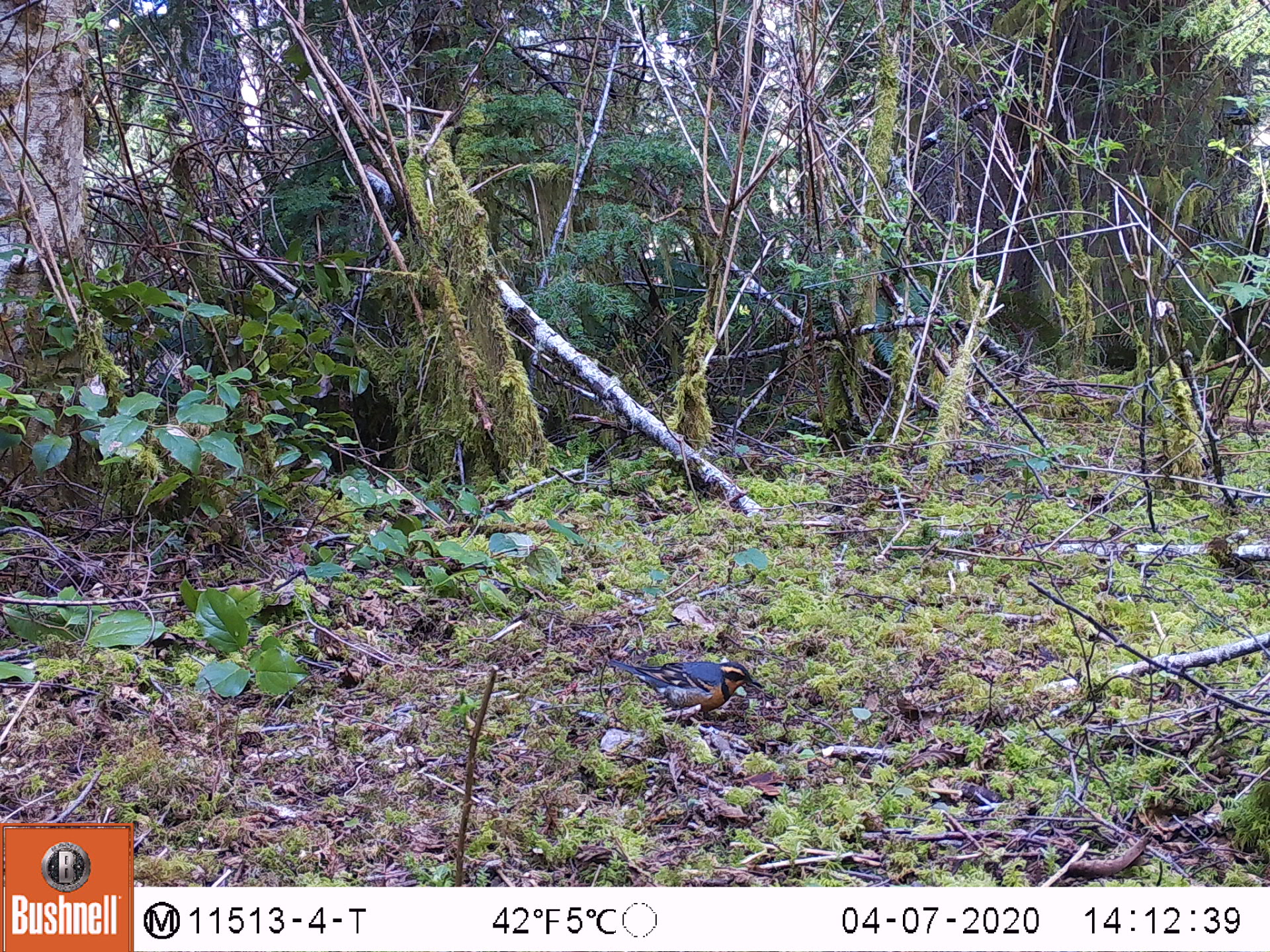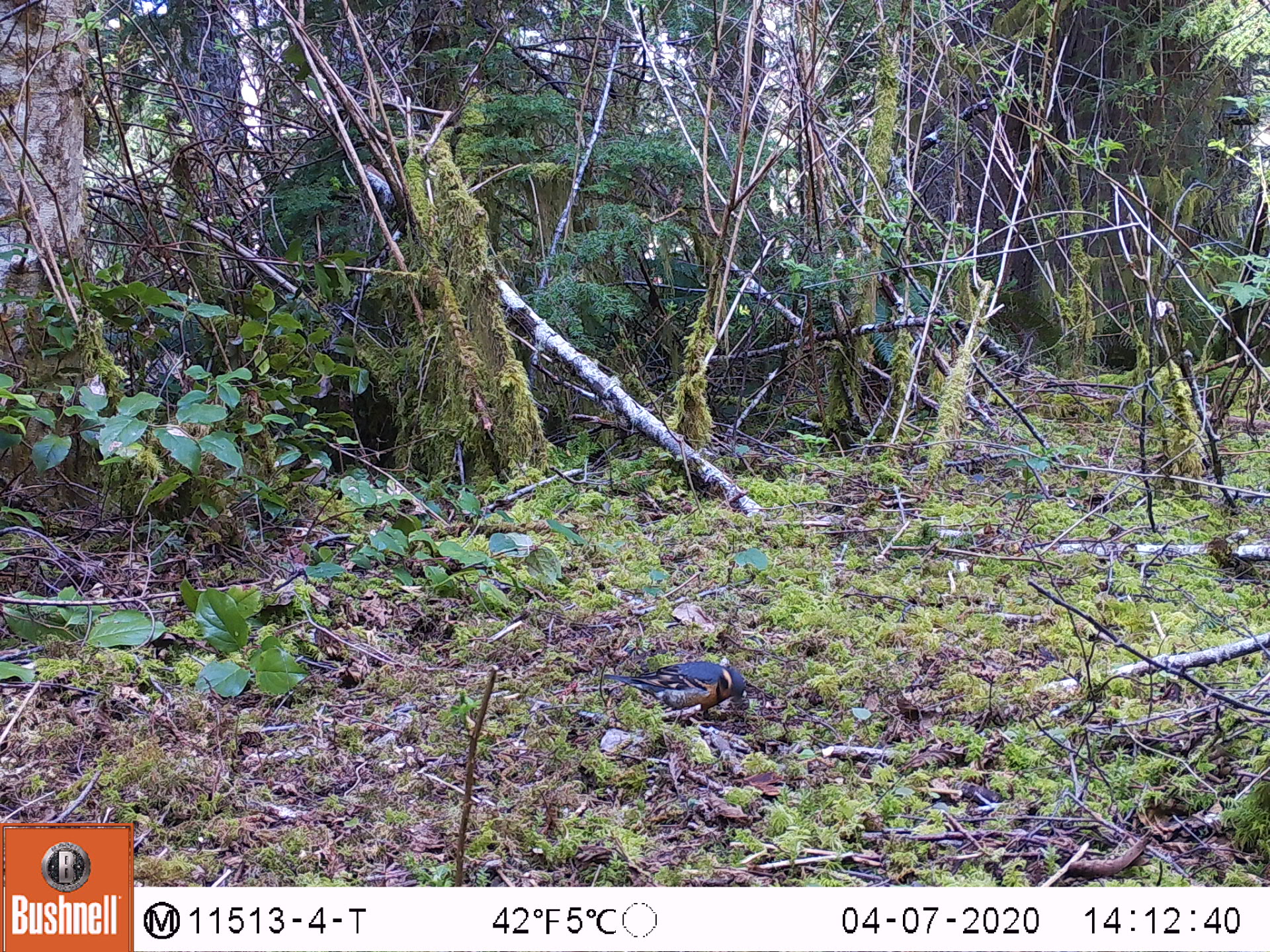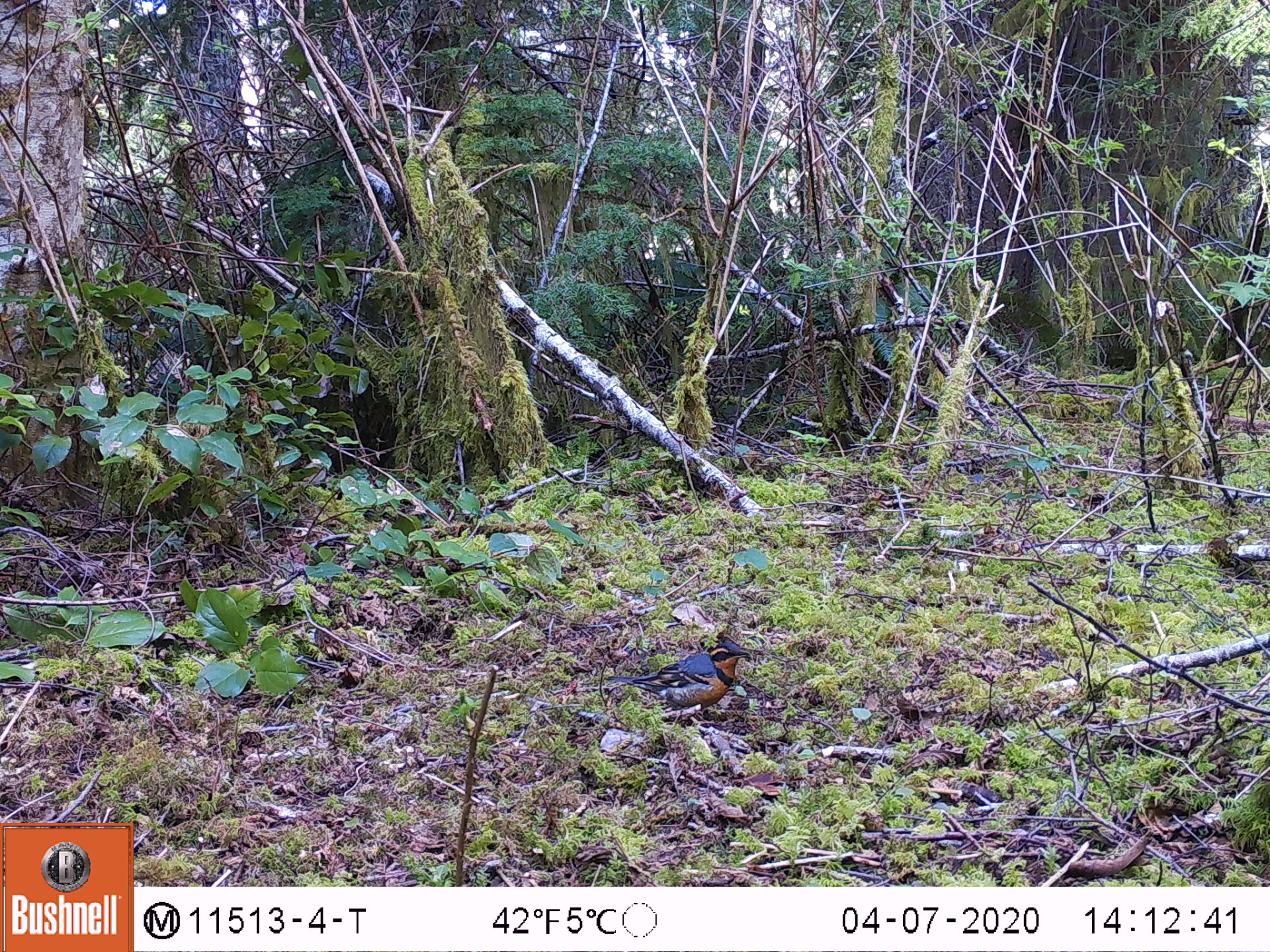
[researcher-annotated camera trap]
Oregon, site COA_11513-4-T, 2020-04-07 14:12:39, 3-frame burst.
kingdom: Animalia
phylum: Chordata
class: Aves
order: Passeriformes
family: Turdidae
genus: Ixoreus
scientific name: Ixoreus naevius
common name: varied thrush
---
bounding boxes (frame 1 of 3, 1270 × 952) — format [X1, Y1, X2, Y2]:
varied thrush: [606, 658, 765, 724]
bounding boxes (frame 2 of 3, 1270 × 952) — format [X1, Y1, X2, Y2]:
varied thrush: [598, 665, 748, 726]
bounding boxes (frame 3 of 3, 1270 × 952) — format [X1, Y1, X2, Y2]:
varied thrush: [602, 643, 750, 711]